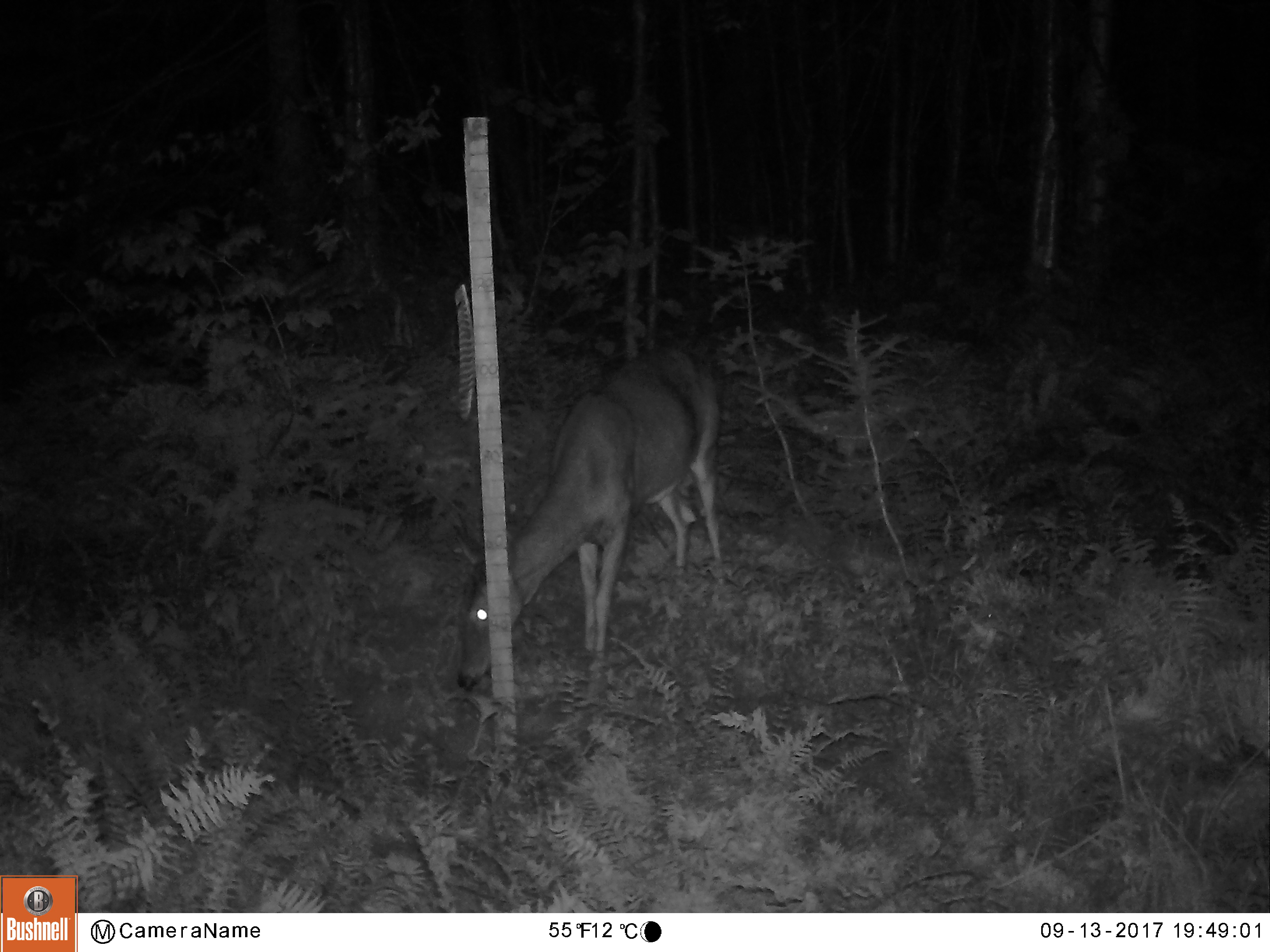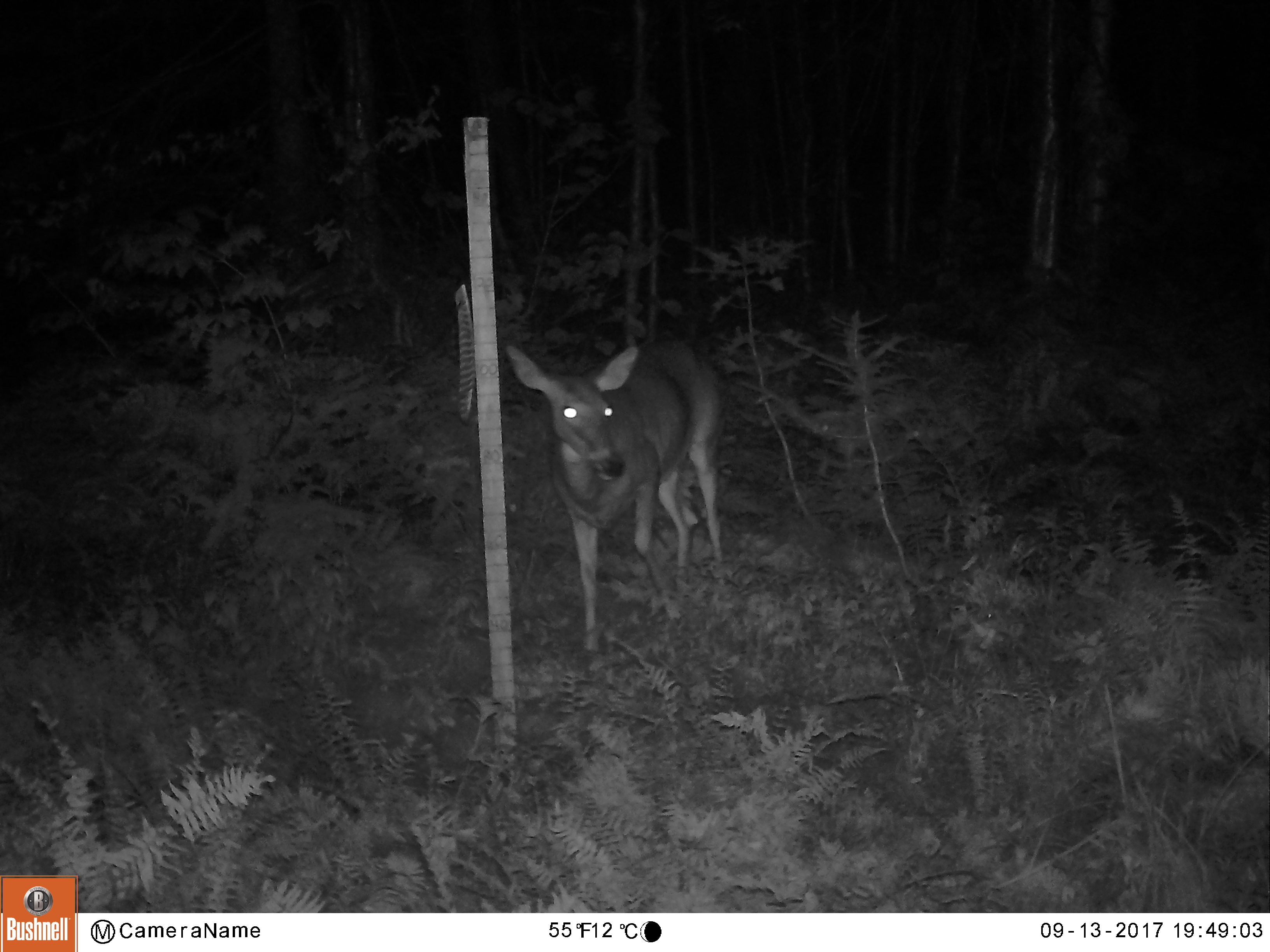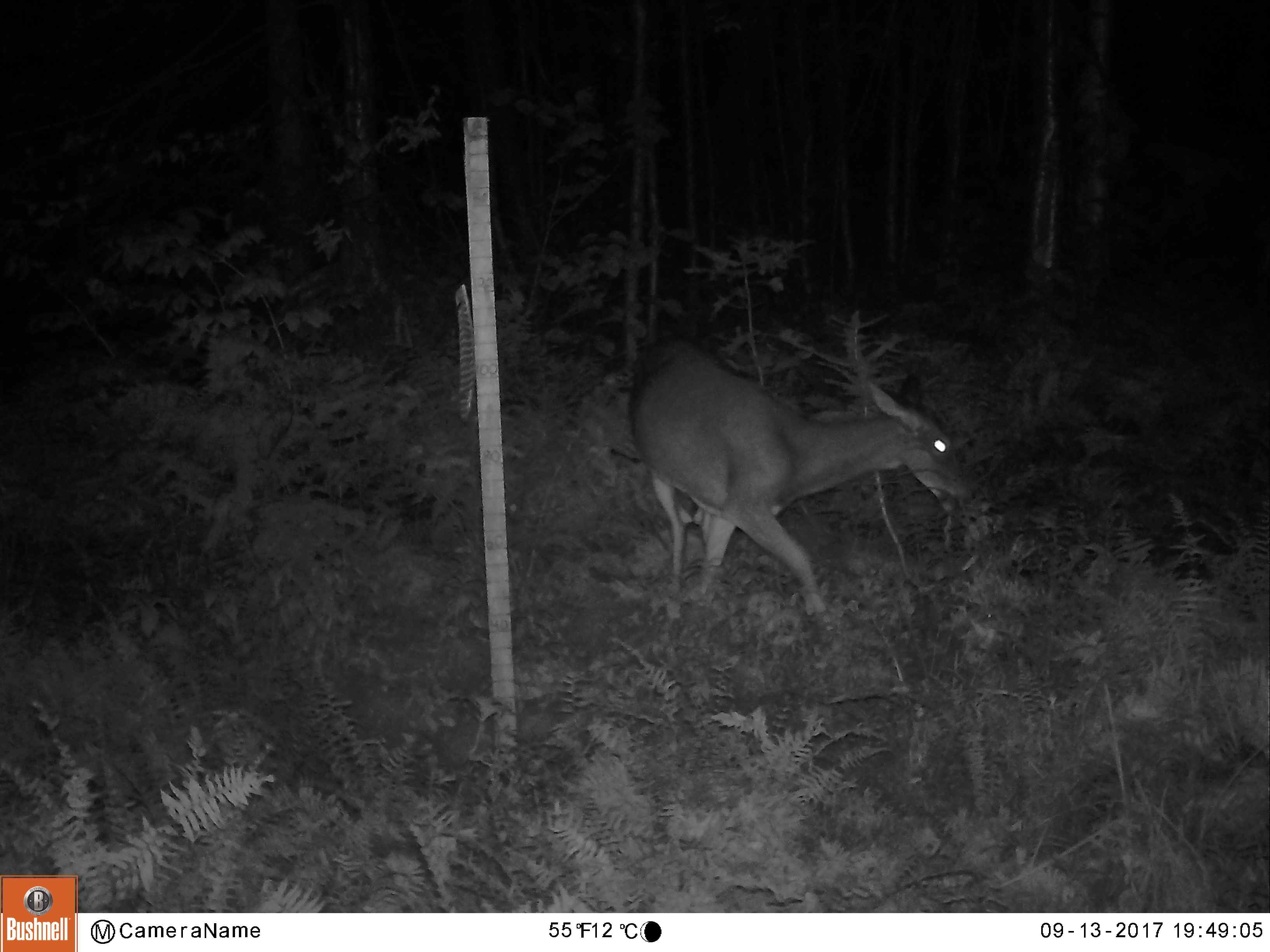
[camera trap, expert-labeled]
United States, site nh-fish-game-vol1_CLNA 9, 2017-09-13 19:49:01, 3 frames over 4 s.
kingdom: Animalia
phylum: Chordata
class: Mammalia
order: Artiodactyla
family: Cervidae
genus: Odocoileus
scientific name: Odocoileus virginianus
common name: white-tailed deer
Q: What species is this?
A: White-tailed deer (Odocoileus virginianus).